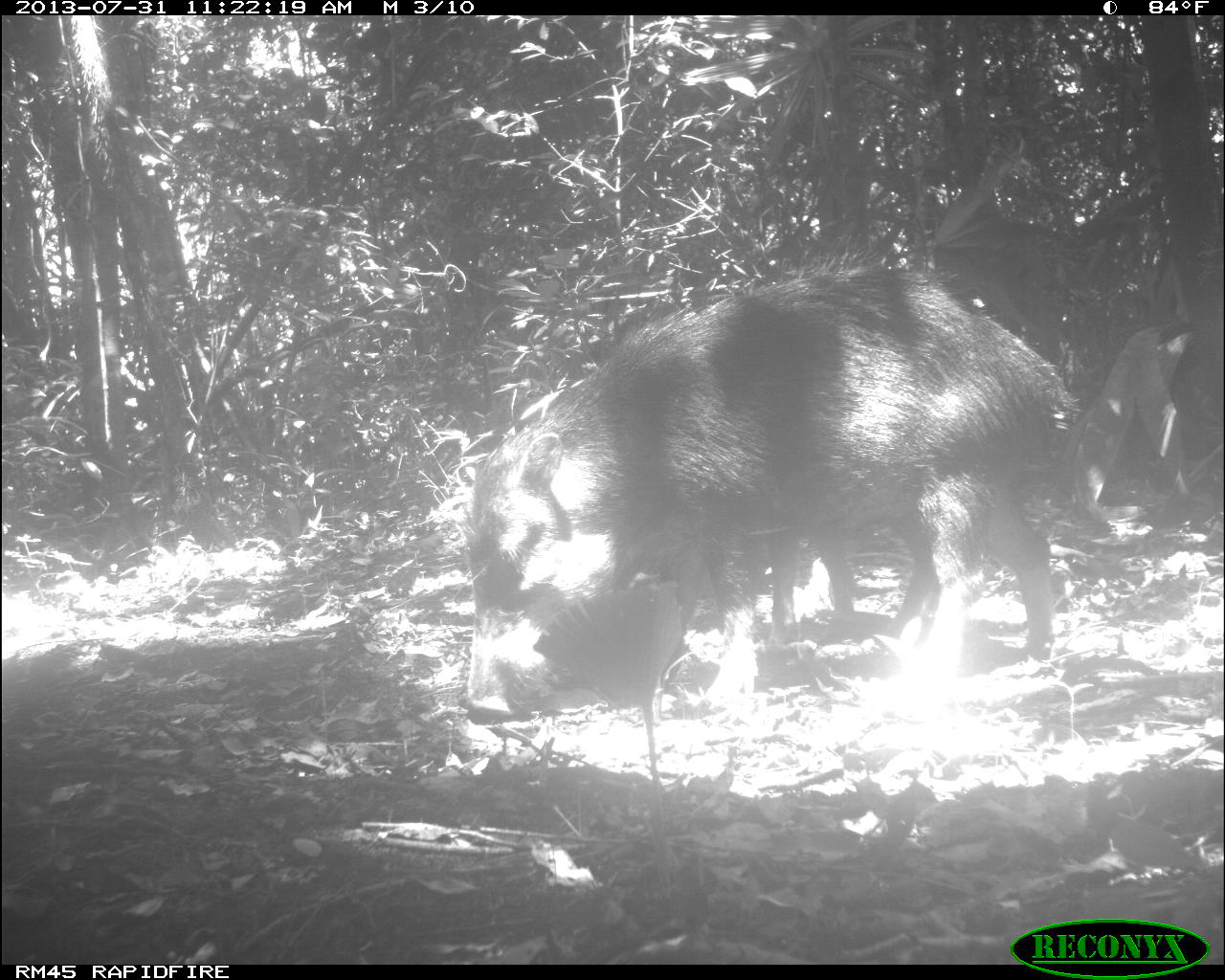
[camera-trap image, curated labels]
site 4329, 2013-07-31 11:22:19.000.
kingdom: Animalia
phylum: Chordata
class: Mammalia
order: Artiodactyla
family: Tayassuidae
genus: Tayassu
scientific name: Tayassu pecari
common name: white-lipped peccary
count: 6